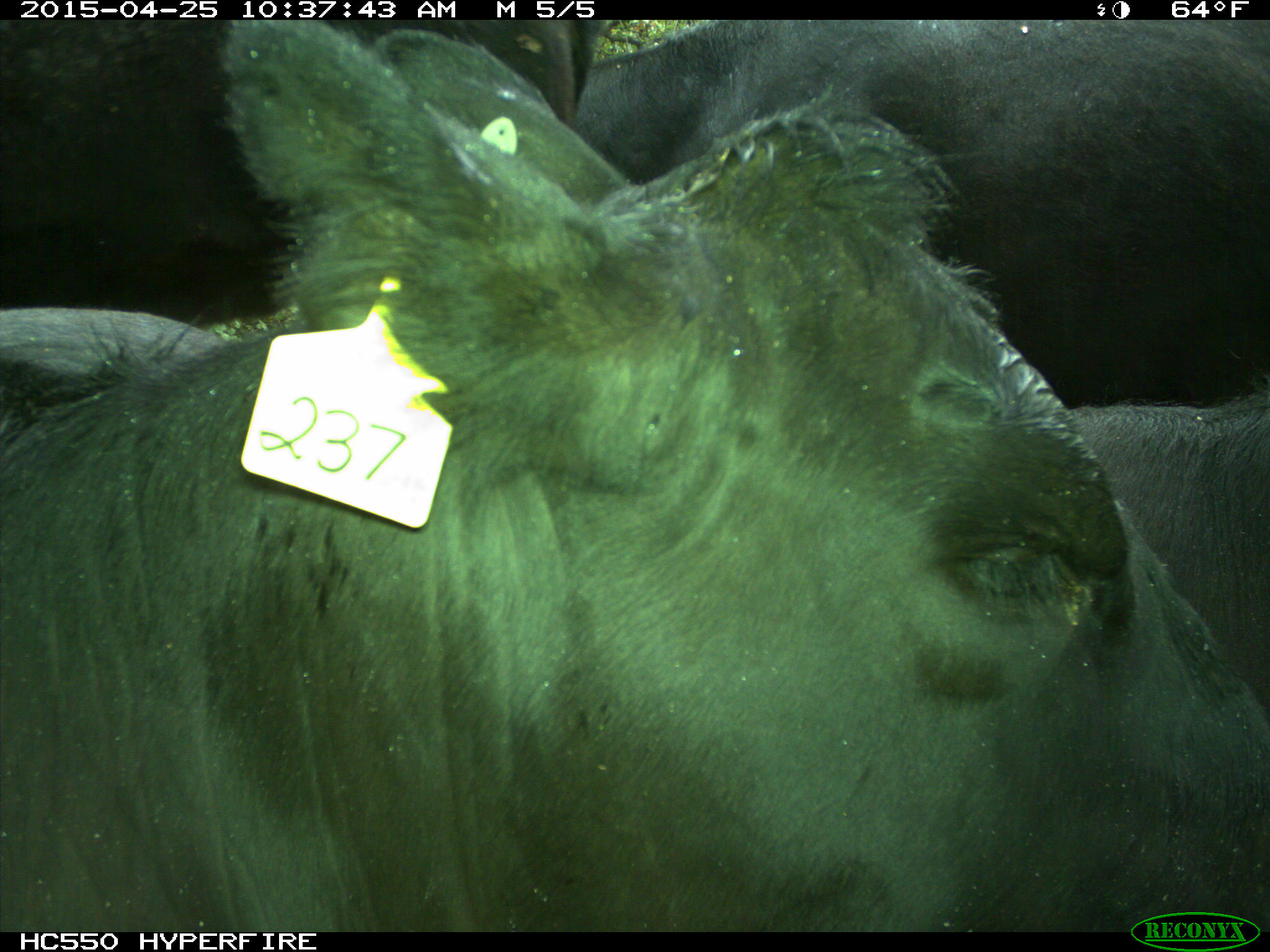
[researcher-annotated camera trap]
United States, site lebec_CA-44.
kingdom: Animalia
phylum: Chordata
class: Mammalia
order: Artiodactyla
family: Suidae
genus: Sus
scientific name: Sus scrofa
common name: wild boar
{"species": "Sus scrofa (wild boar)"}